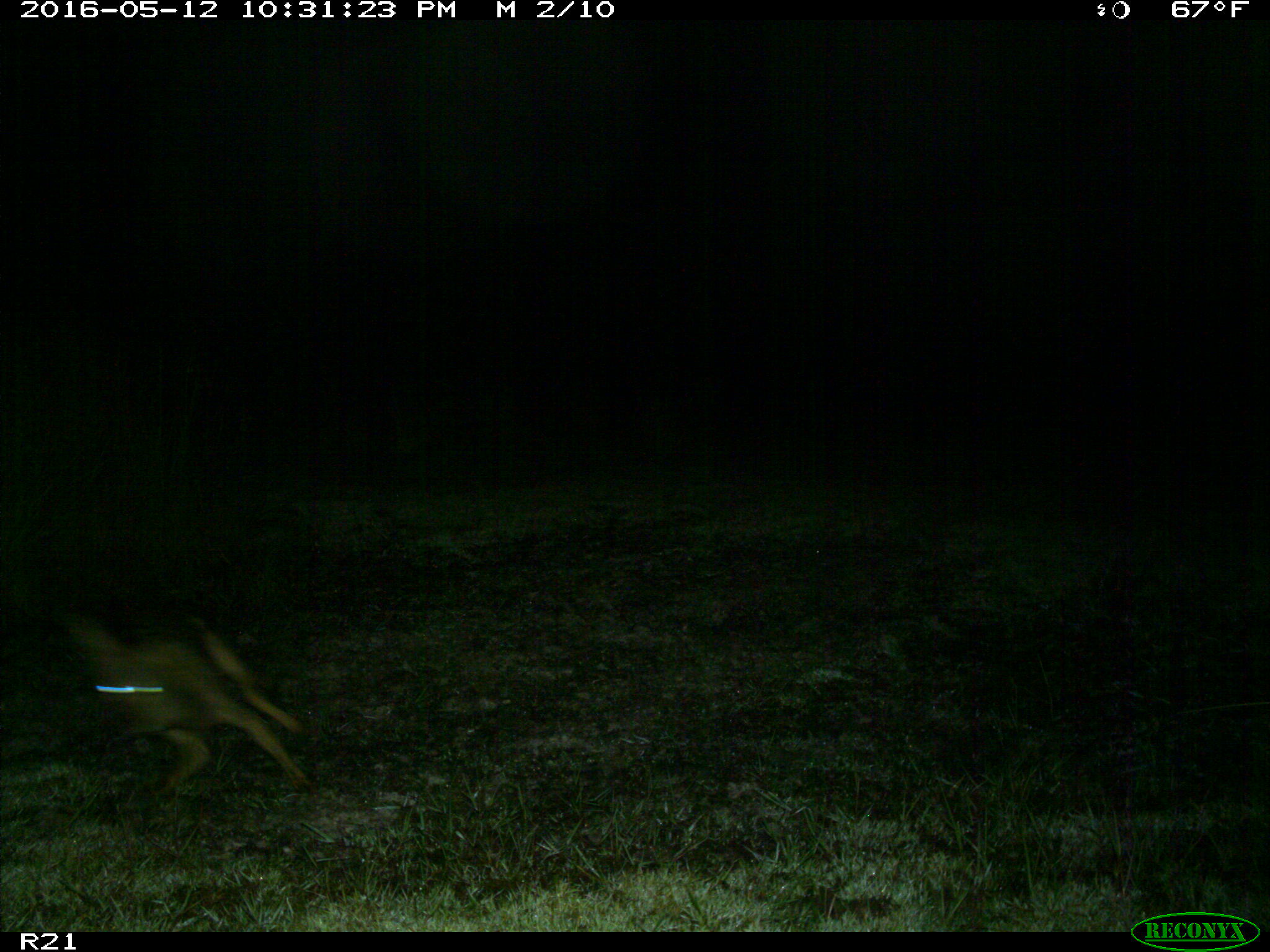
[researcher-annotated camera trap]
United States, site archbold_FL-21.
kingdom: Animalia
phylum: Chordata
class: Mammalia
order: Carnivora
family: Canidae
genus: Canis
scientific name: Canis latrans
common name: coyote